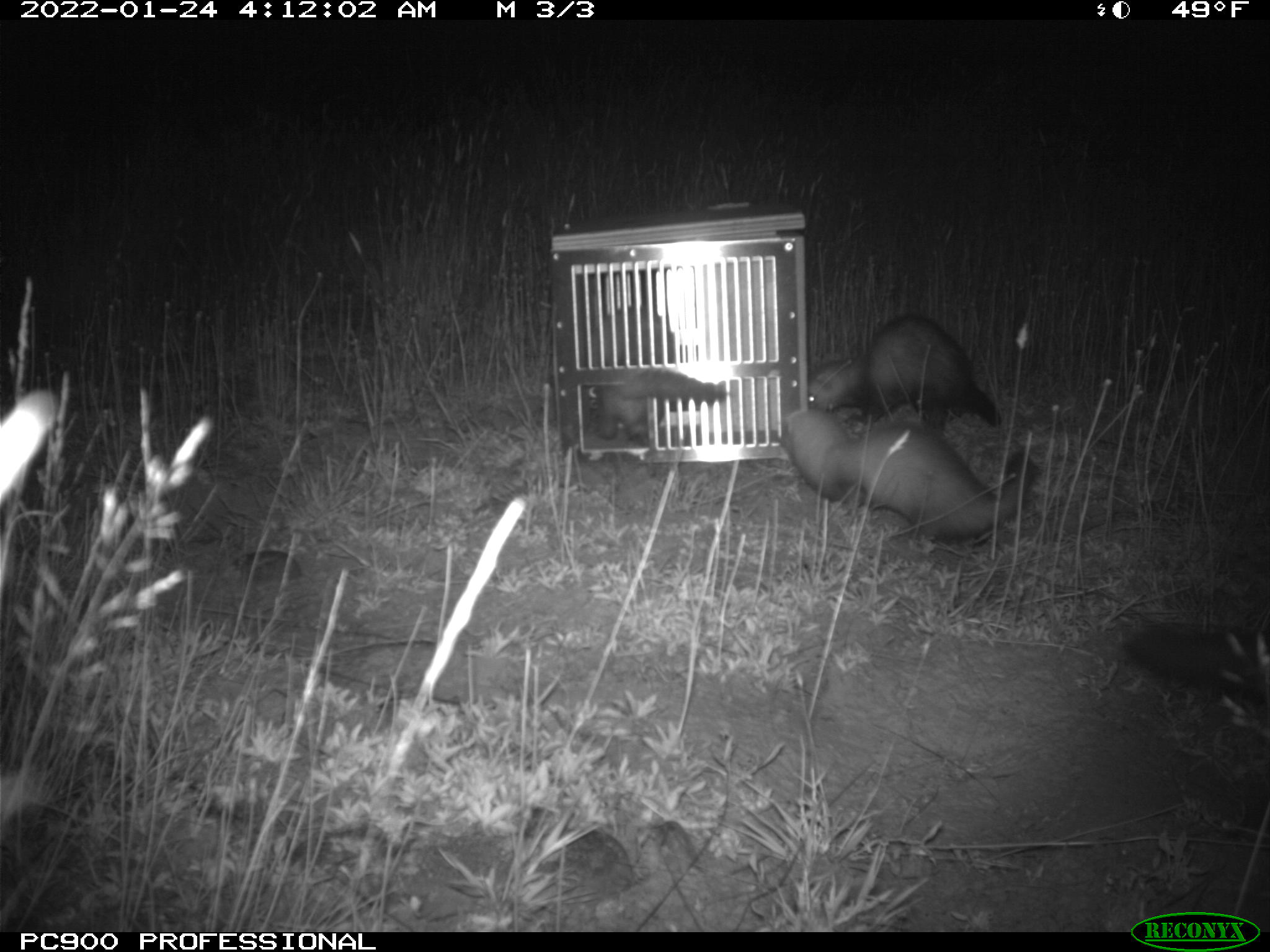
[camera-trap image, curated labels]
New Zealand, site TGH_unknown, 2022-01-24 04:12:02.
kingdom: Animalia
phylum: Chordata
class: Mammalia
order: Carnivora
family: Mustelidae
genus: Mustela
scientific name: Mustela furo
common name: ferret